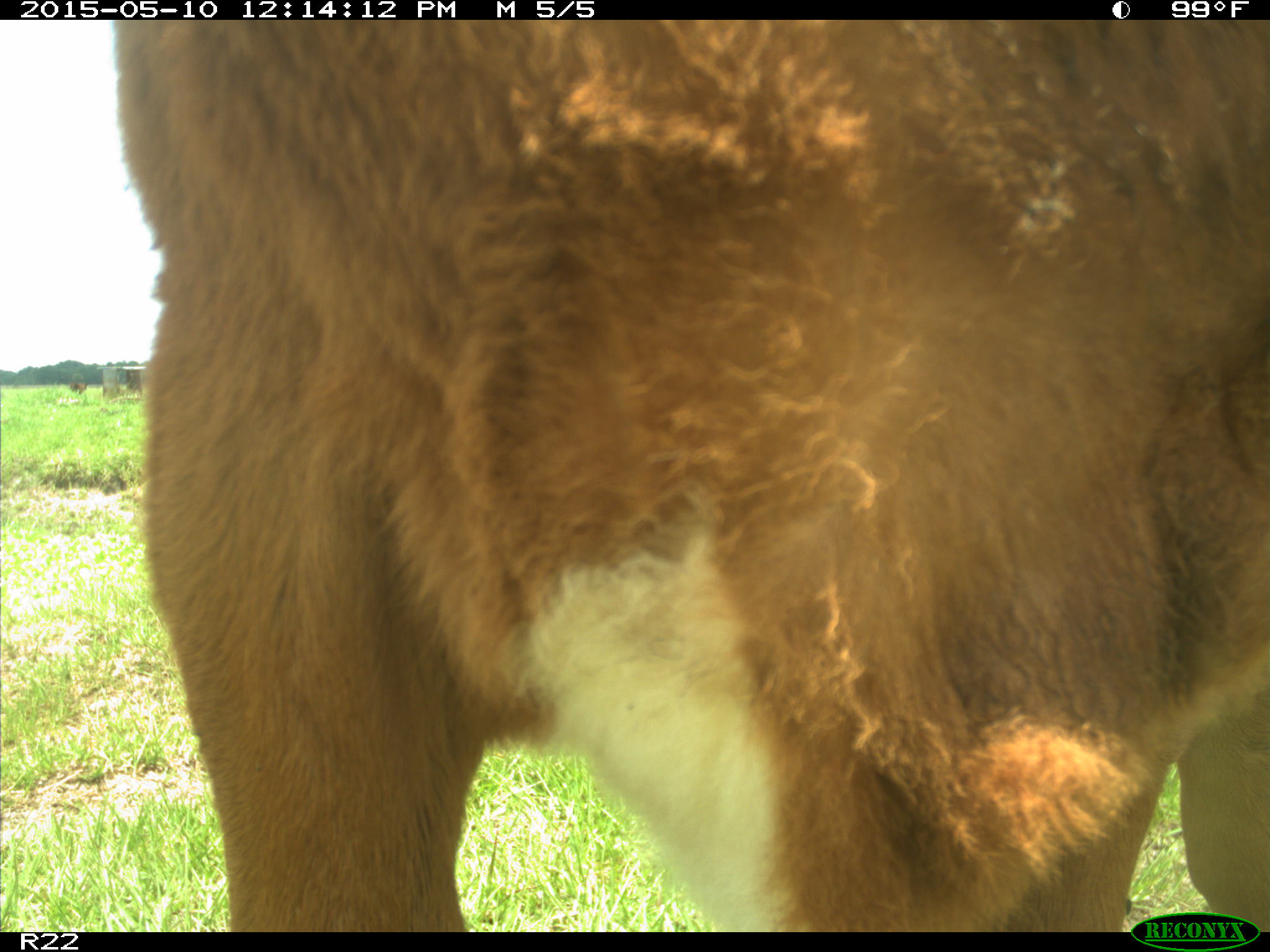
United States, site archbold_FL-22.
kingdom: Animalia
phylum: Chordata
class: Mammalia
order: Artiodactyla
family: Bovidae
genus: Bos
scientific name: Bos taurus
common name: domestic cow